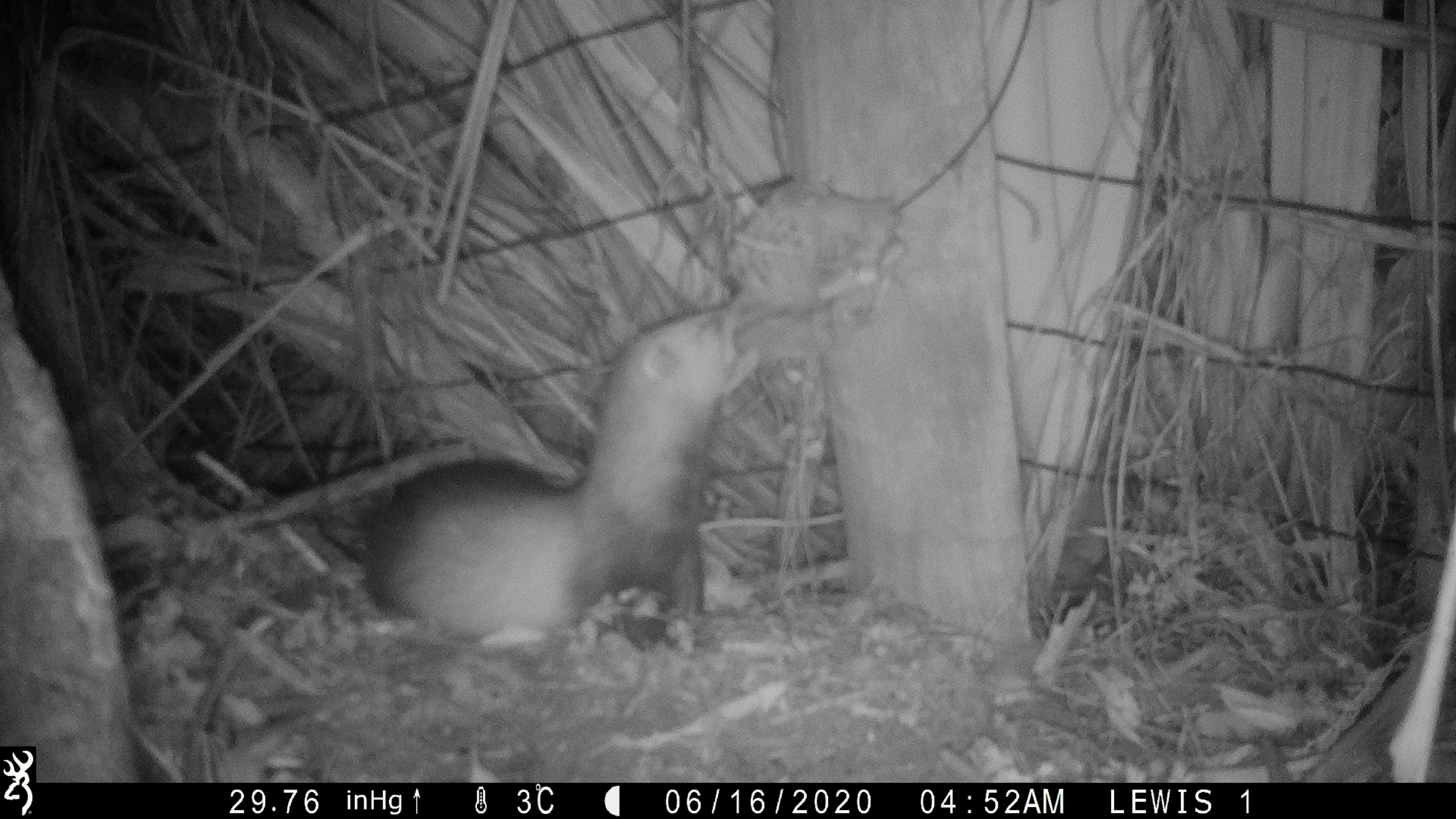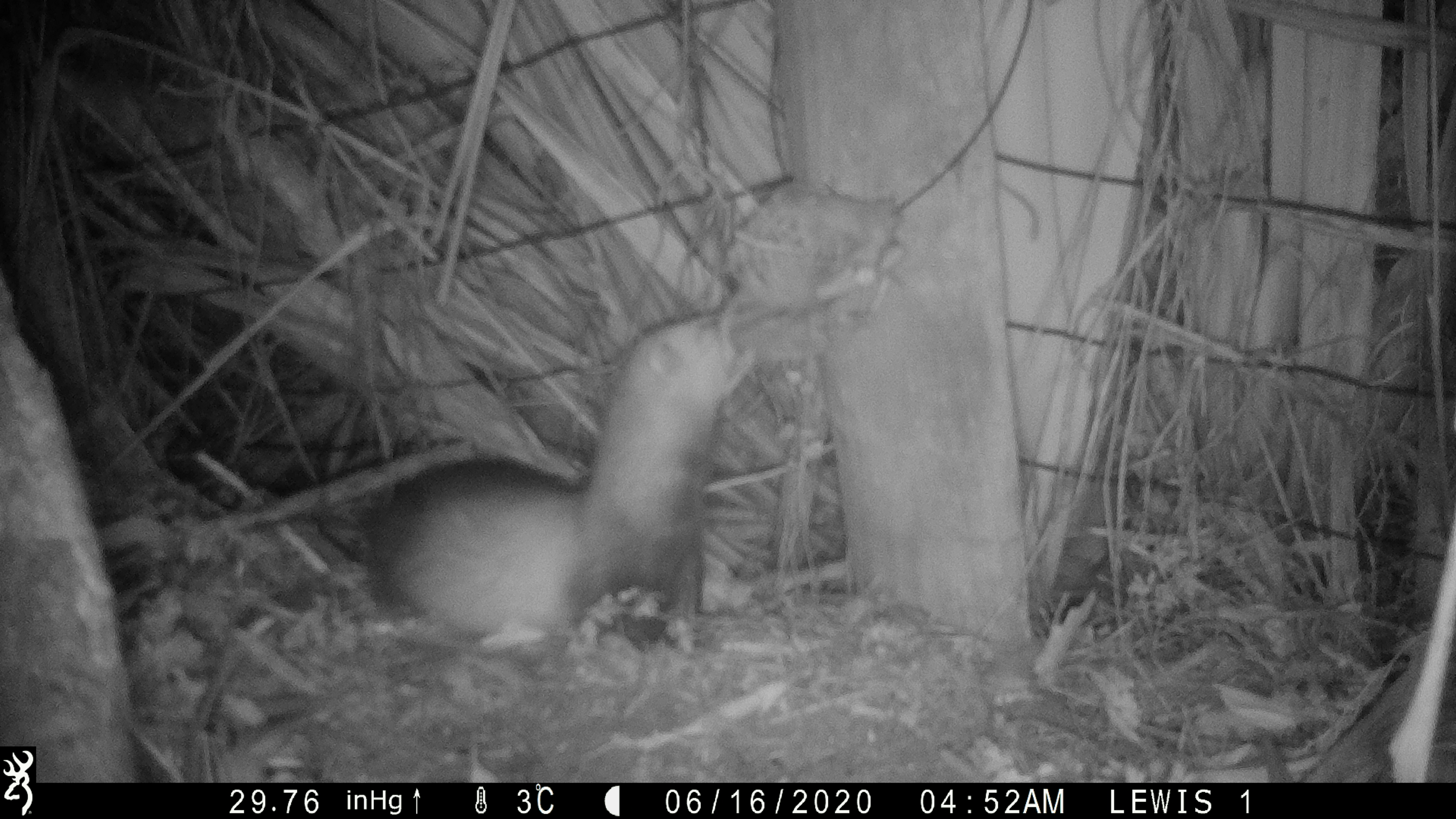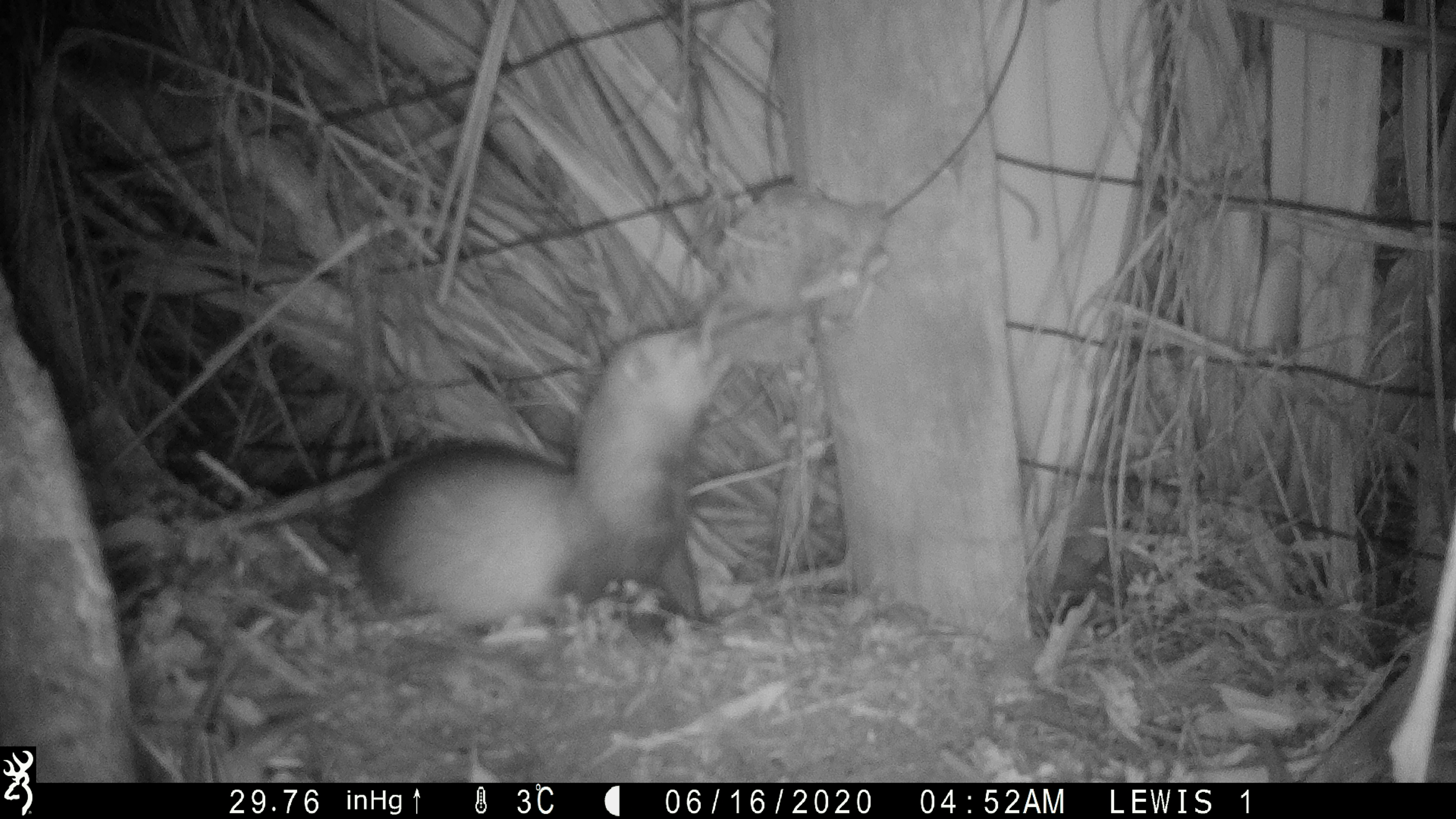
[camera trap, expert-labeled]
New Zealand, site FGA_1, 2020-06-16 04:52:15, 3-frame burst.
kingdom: Animalia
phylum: Chordata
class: Mammalia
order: Carnivora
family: Mustelidae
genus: Mustela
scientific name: Mustela furo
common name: ferret